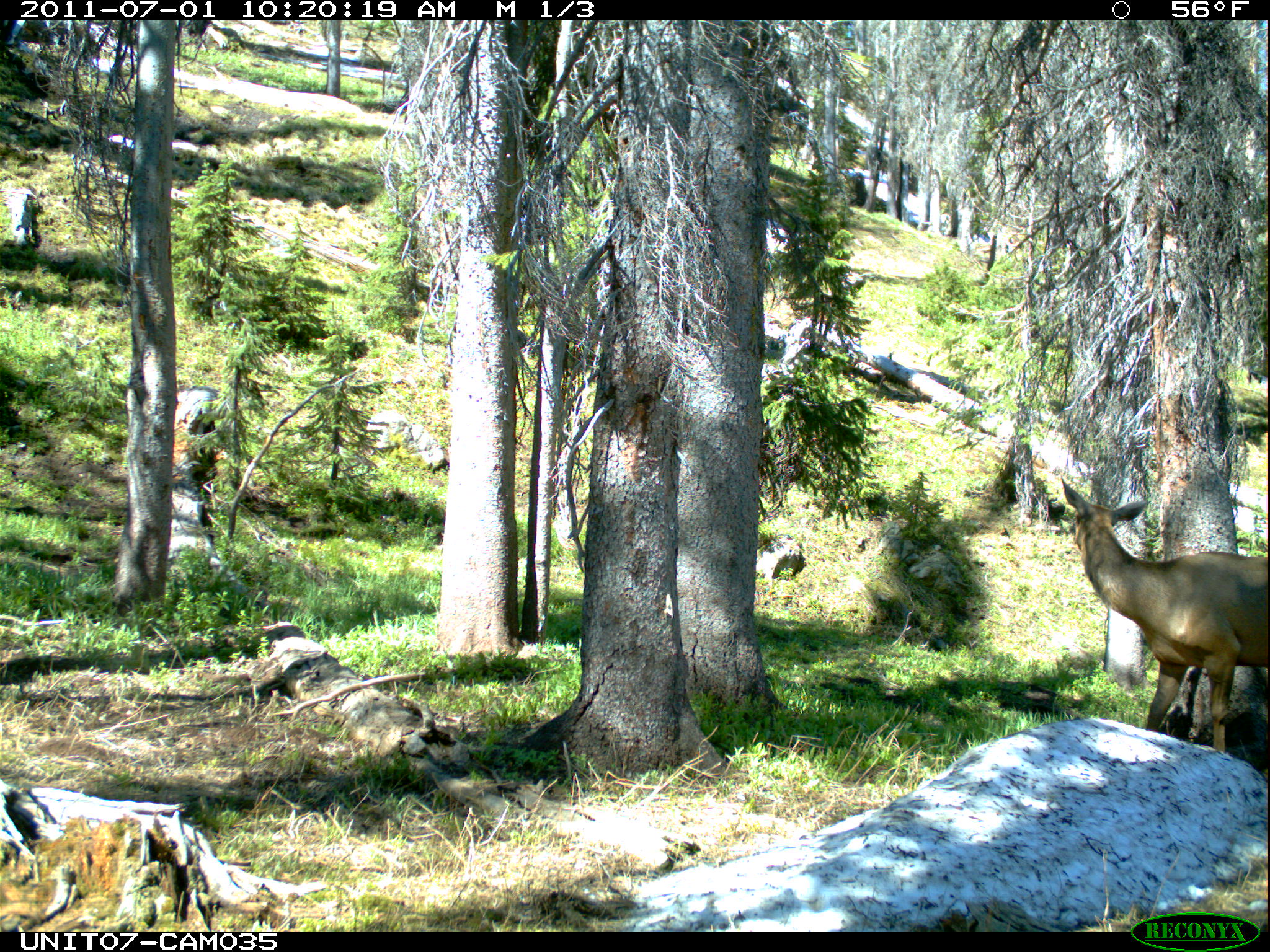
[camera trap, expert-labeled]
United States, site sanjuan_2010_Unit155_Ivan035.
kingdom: Animalia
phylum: Chordata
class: Mammalia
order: Artiodactyla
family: Cervidae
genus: Cervus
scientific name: Cervus elaphus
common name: red deer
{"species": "Cervus elaphus (red deer)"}